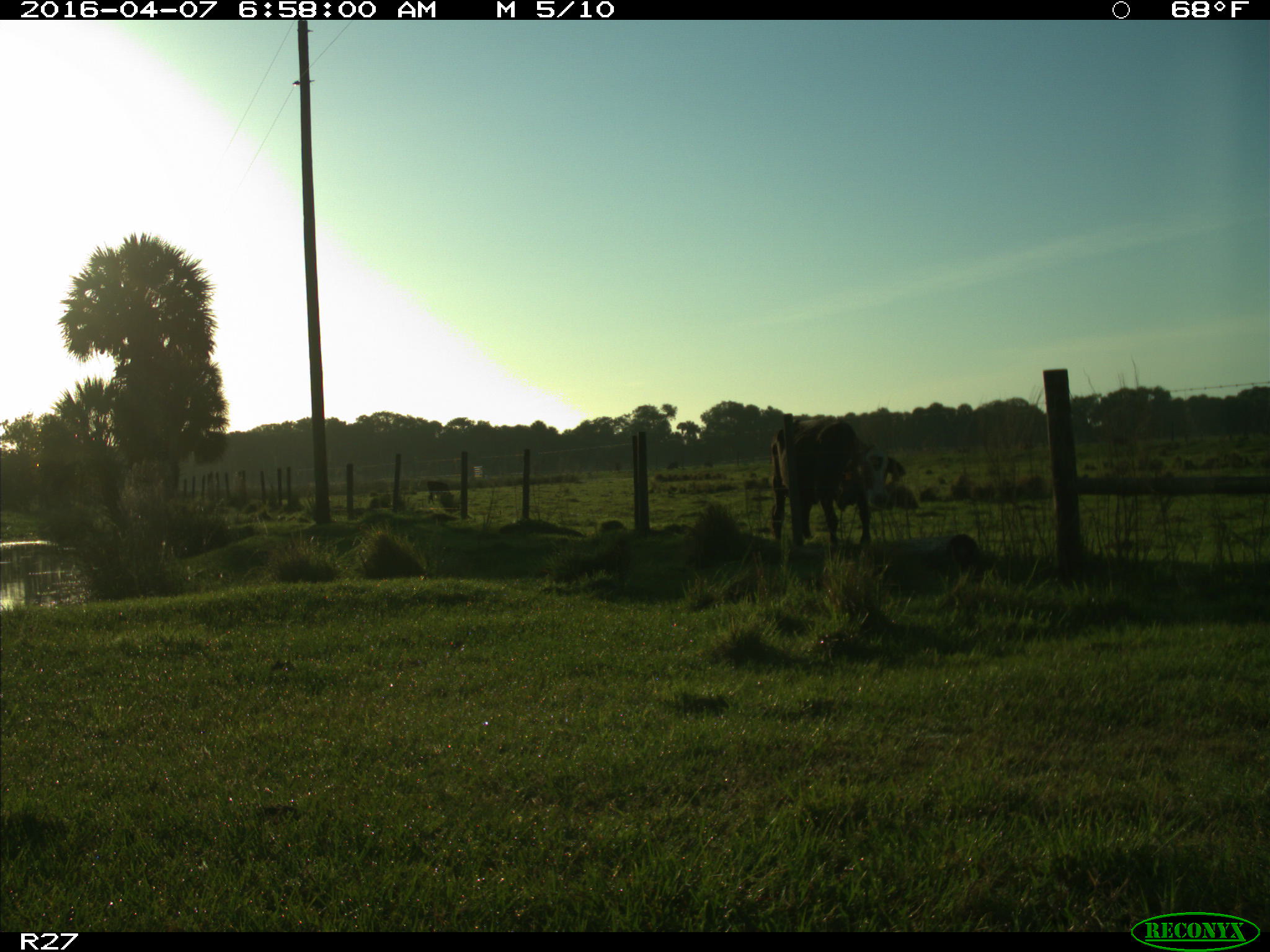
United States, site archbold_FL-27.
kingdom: Animalia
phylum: Chordata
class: Mammalia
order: Artiodactyla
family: Bovidae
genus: Bos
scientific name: Bos taurus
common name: domestic cow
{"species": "Bos taurus (domestic cow)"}